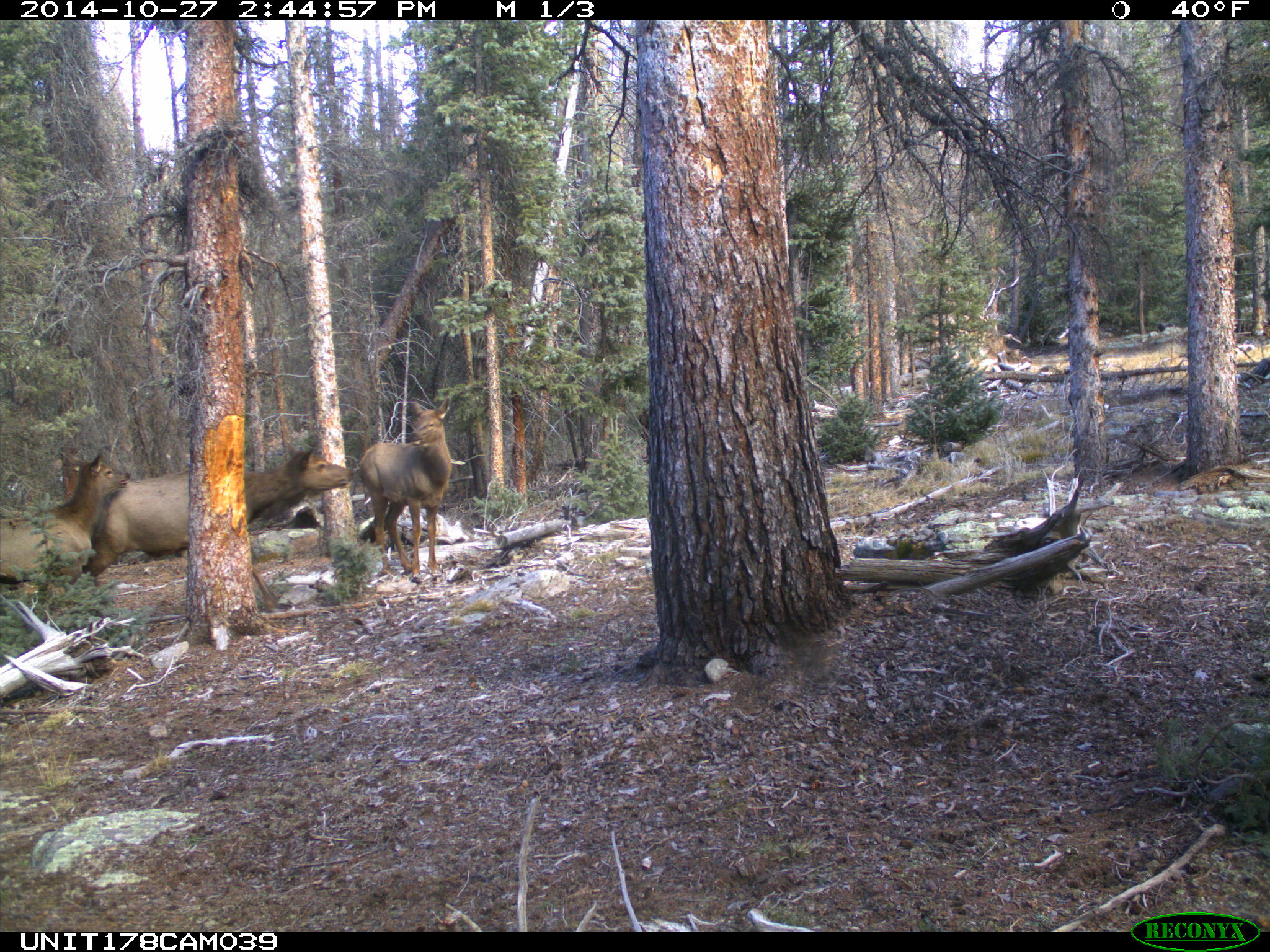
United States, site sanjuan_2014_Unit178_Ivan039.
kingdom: Animalia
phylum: Chordata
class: Mammalia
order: Artiodactyla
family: Cervidae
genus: Cervus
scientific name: Cervus elaphus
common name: red deer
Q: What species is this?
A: Cervus elaphus (red deer).